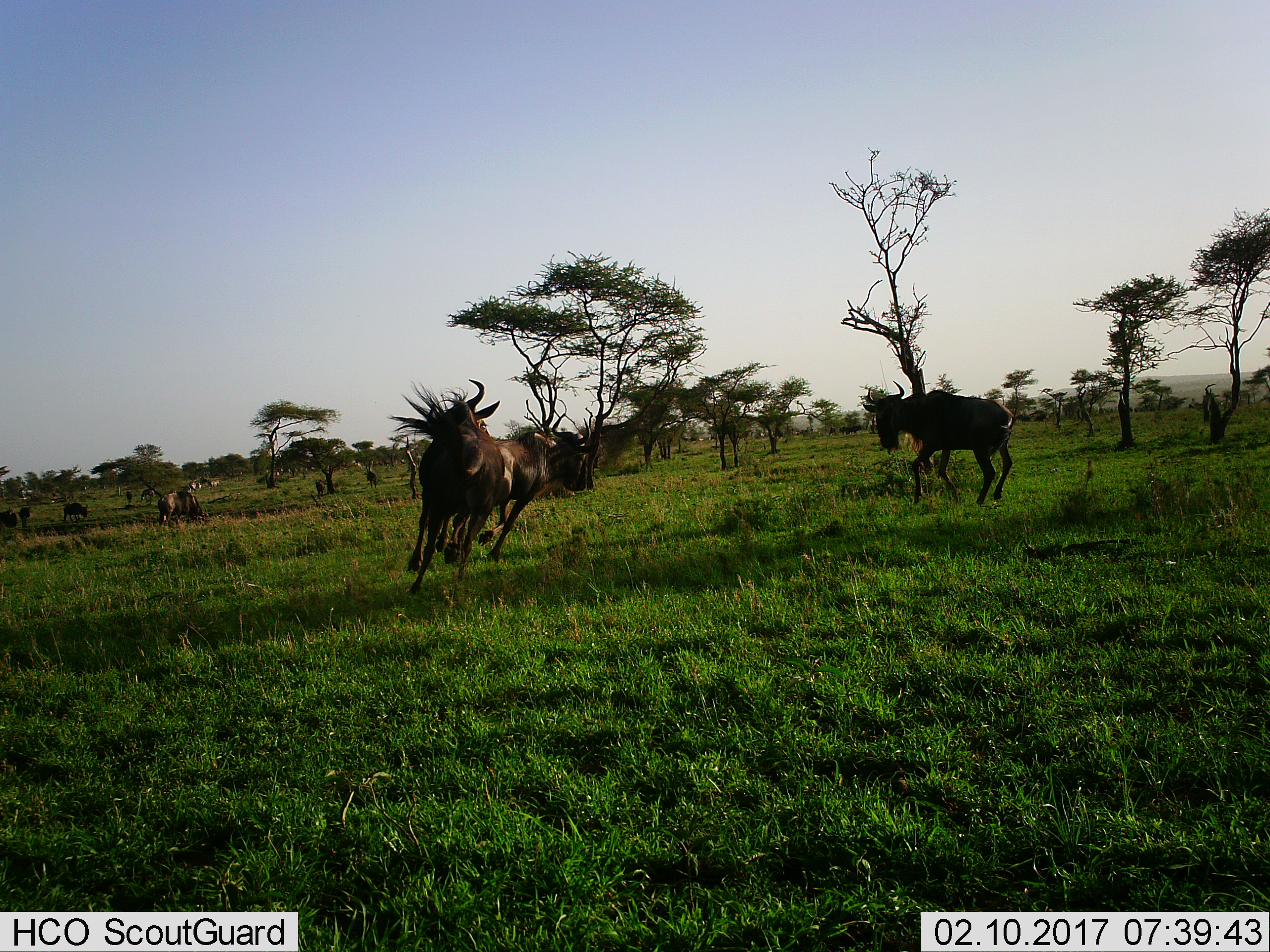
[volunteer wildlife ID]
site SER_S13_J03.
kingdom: Animalia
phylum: Chordata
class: Mammalia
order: Artiodactyla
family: Bovidae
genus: Connochaetes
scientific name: Connochaetes taurinus taurinus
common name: blue wildebeest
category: wildebeestblue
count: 11-50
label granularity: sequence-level